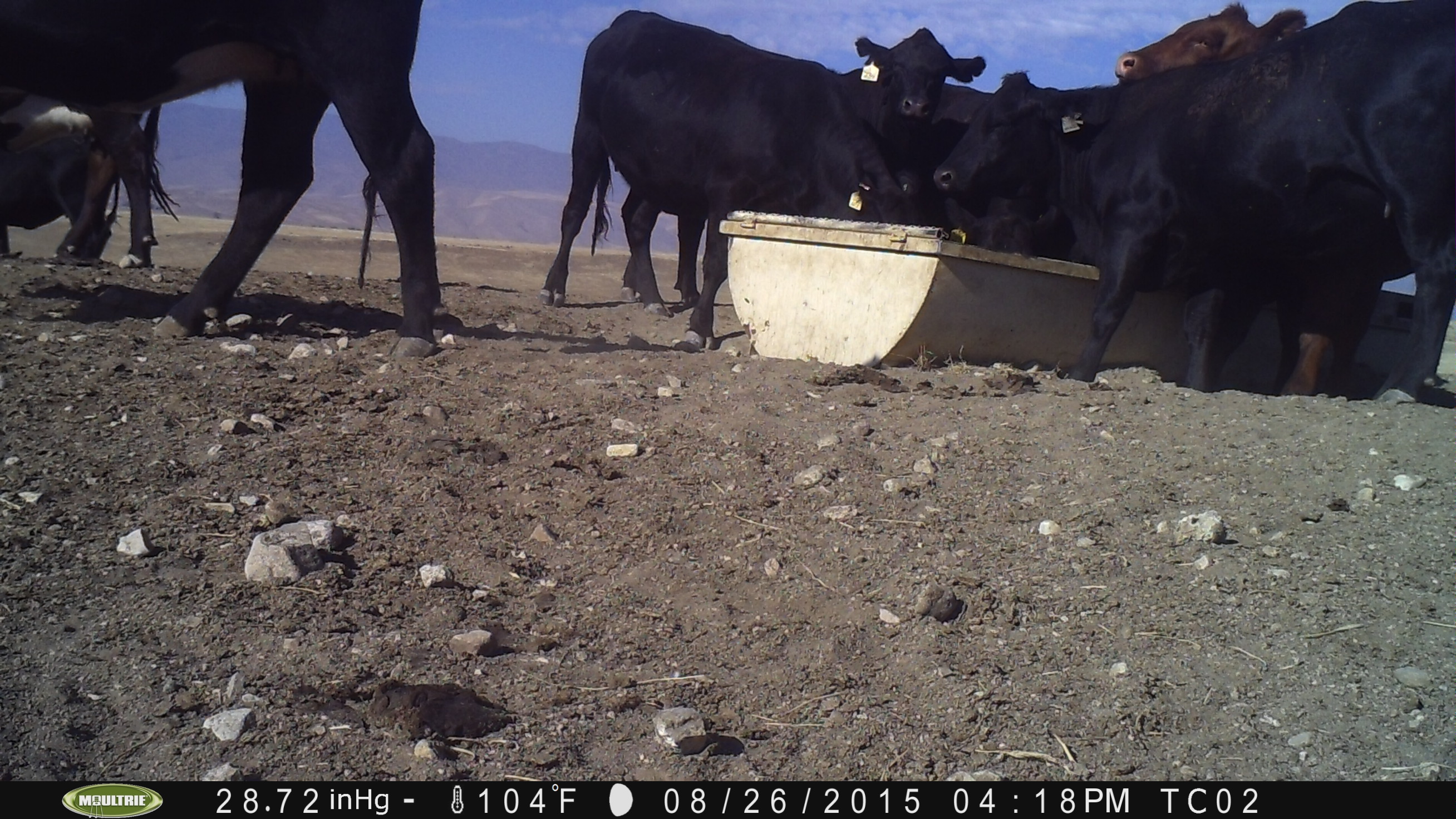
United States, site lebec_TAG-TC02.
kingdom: Animalia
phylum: Chordata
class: Mammalia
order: Artiodactyla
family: Bovidae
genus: Bos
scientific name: Bos taurus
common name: domestic cow